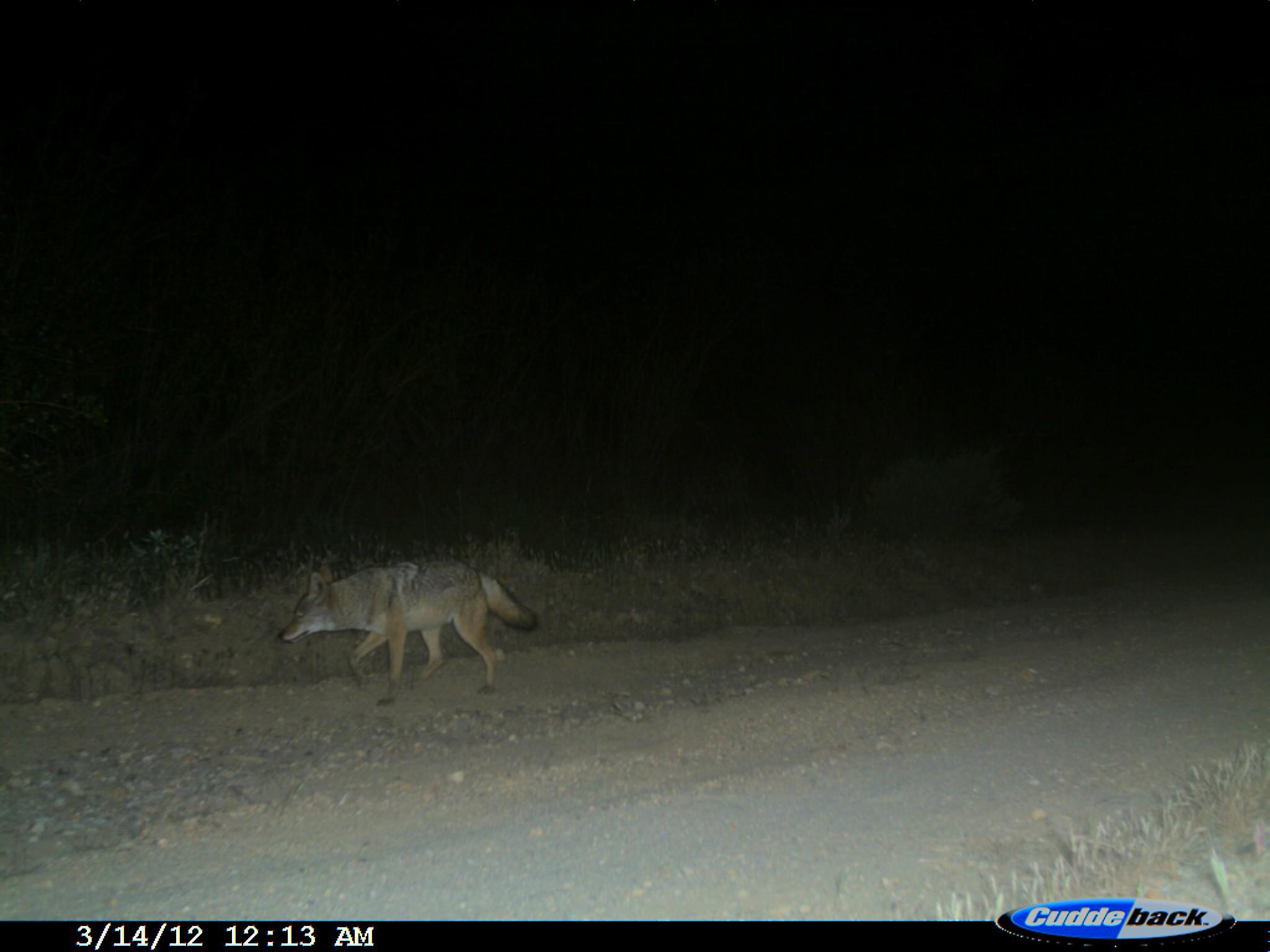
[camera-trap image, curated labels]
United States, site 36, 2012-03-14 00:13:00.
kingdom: Animalia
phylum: Chordata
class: Mammalia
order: Carnivora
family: Canidae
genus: Canis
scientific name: Canis latrans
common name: coyote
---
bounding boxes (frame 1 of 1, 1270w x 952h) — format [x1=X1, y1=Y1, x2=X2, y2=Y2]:
coyote: [x1=274, y1=558, x2=538, y2=707]